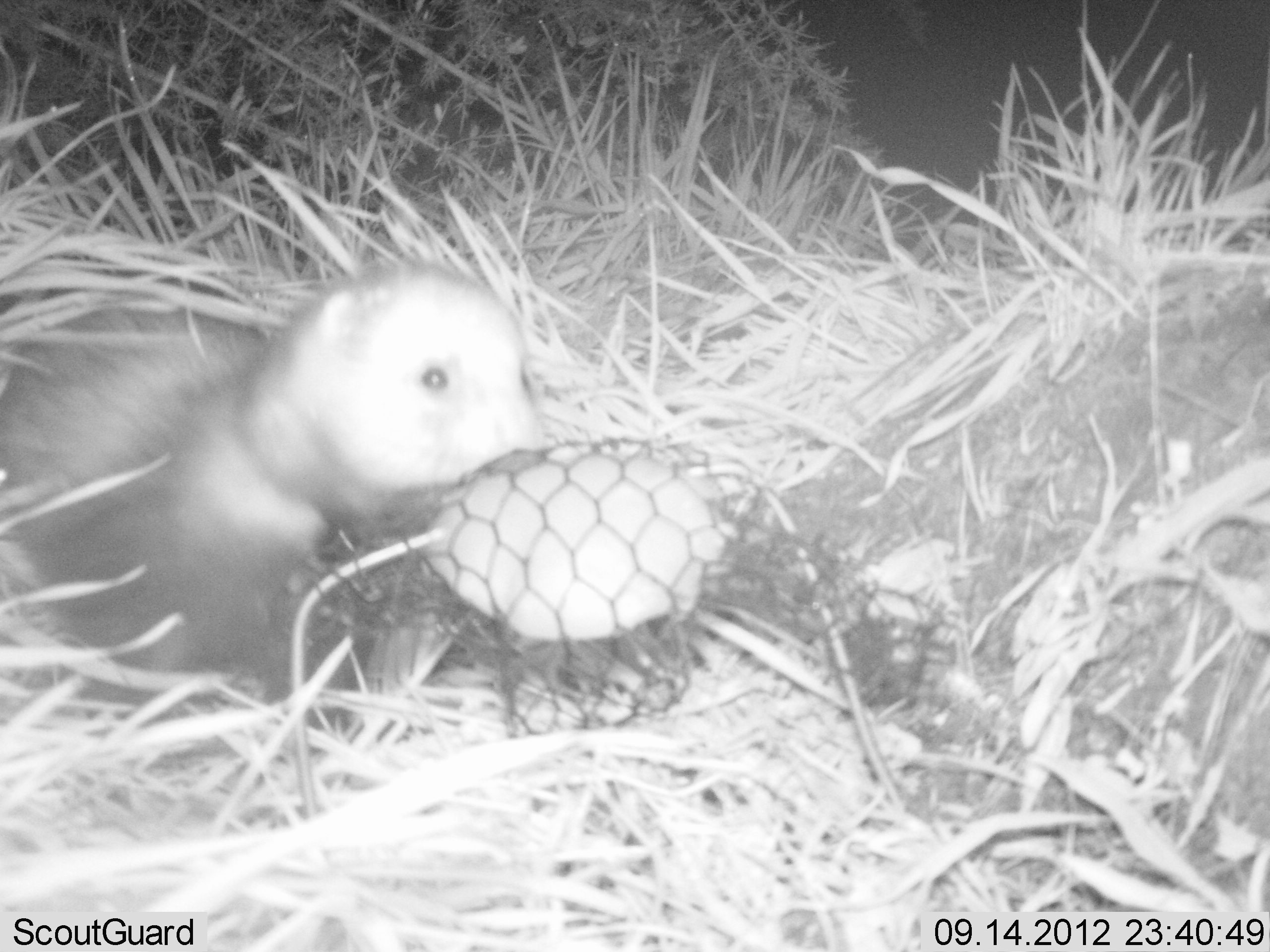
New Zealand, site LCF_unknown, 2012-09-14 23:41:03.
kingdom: Animalia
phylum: Chordata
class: Mammalia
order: Carnivora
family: Mustelidae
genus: Mustela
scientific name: Mustela furo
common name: ferret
Ferret (Mustela furo).